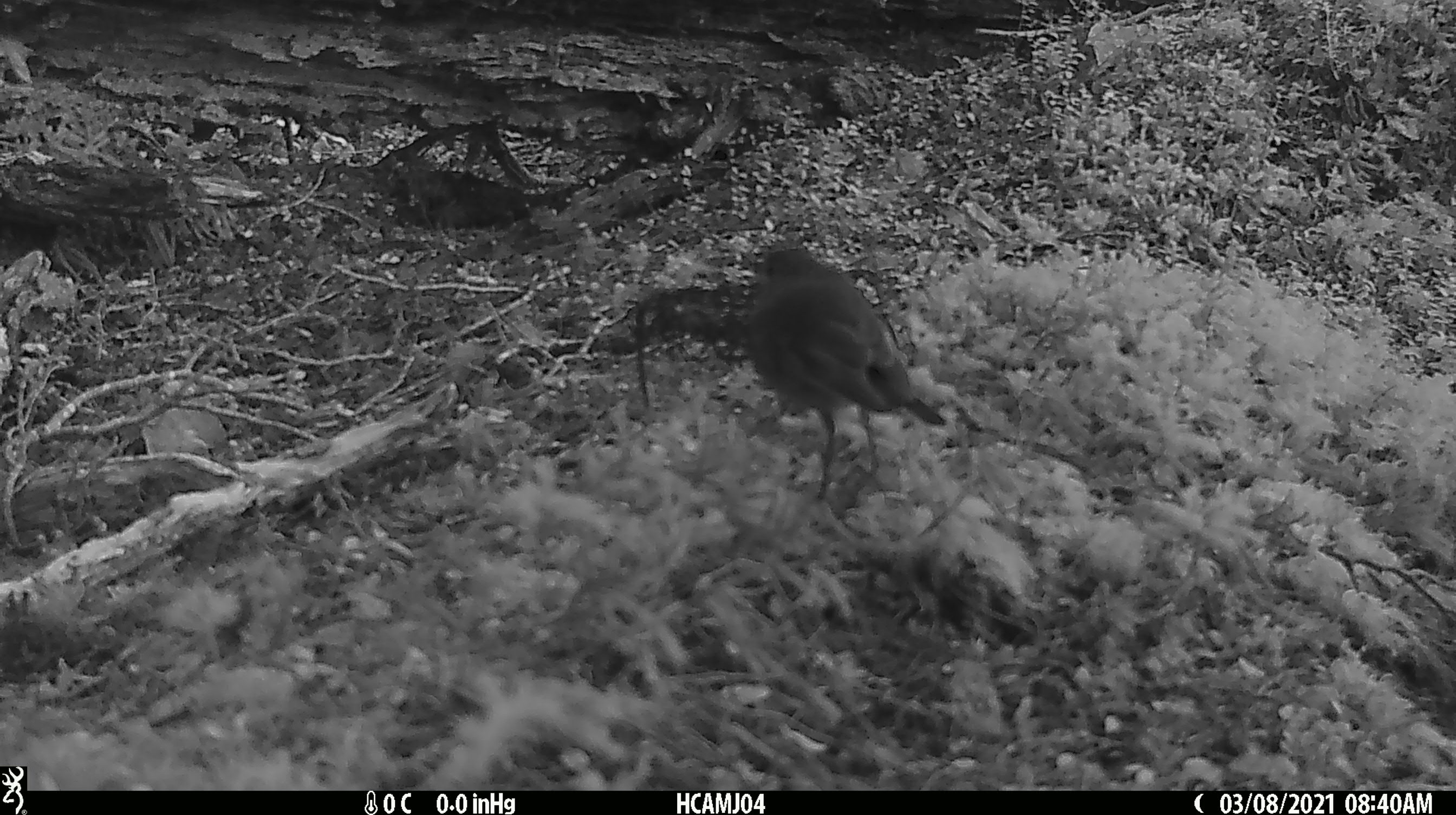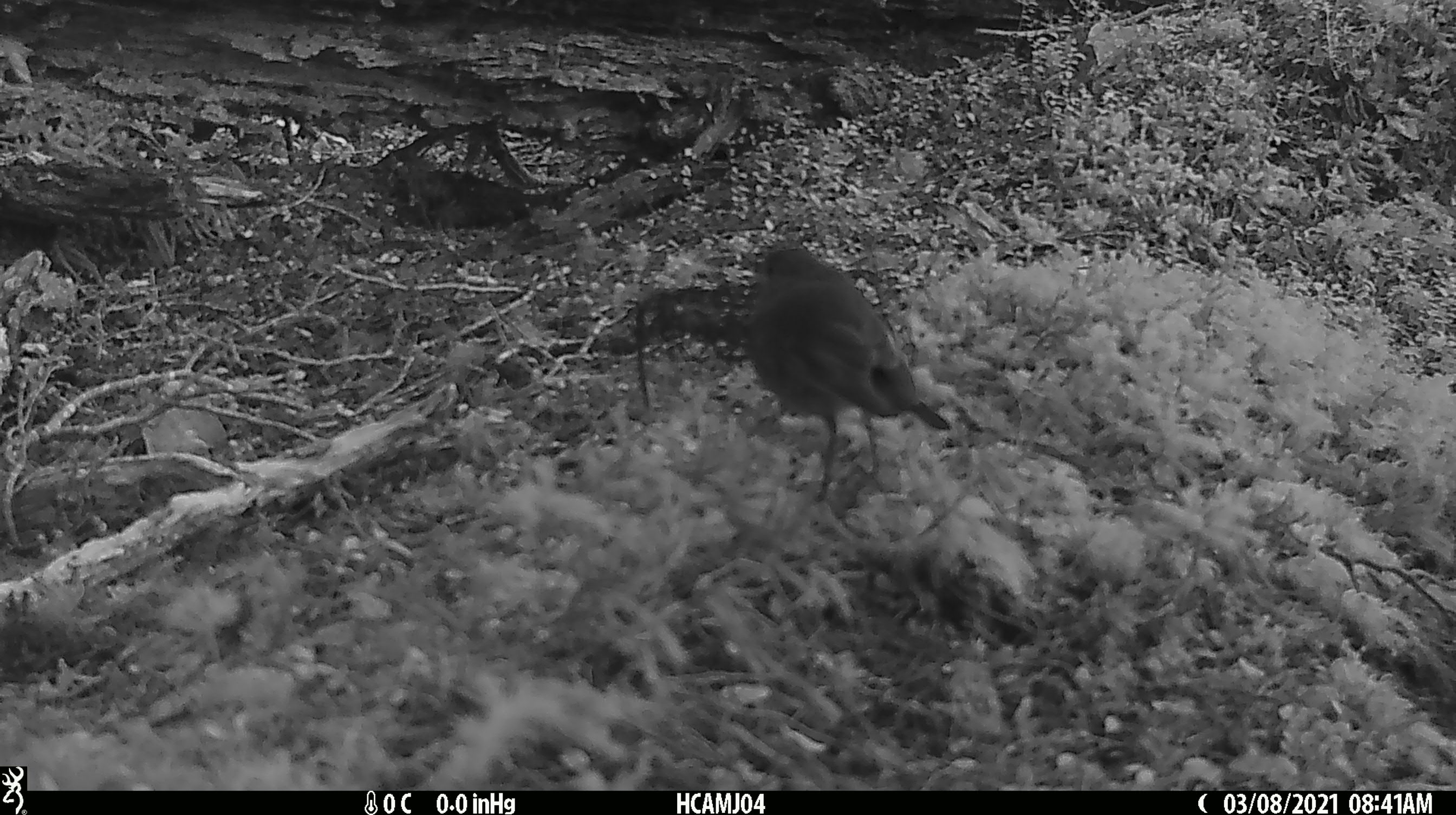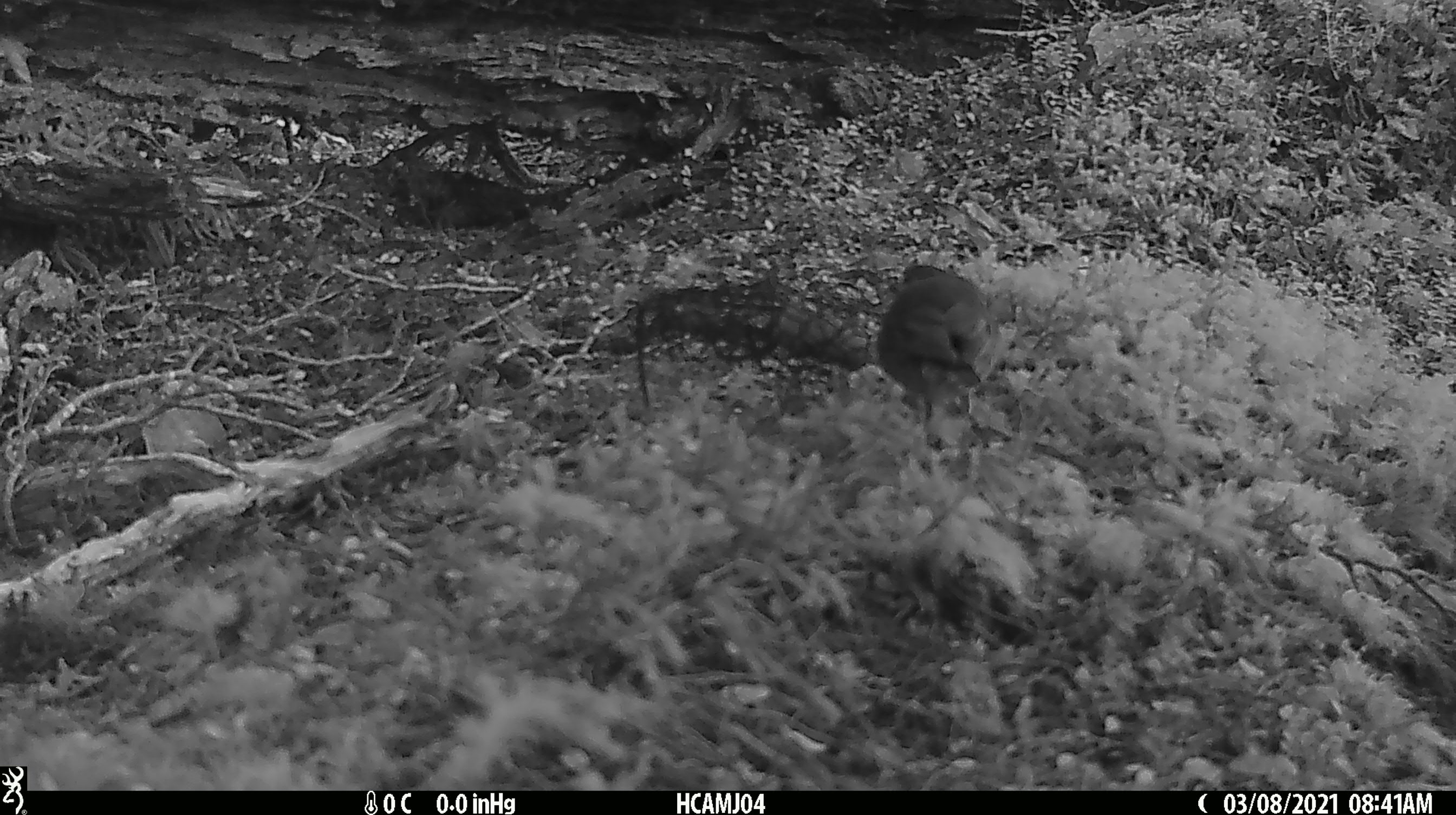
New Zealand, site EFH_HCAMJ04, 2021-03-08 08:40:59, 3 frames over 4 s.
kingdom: Animalia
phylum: Chordata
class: Aves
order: Passeriformes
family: Petroicidae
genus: Petroica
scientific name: Petroica australis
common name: new zealand robin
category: robin